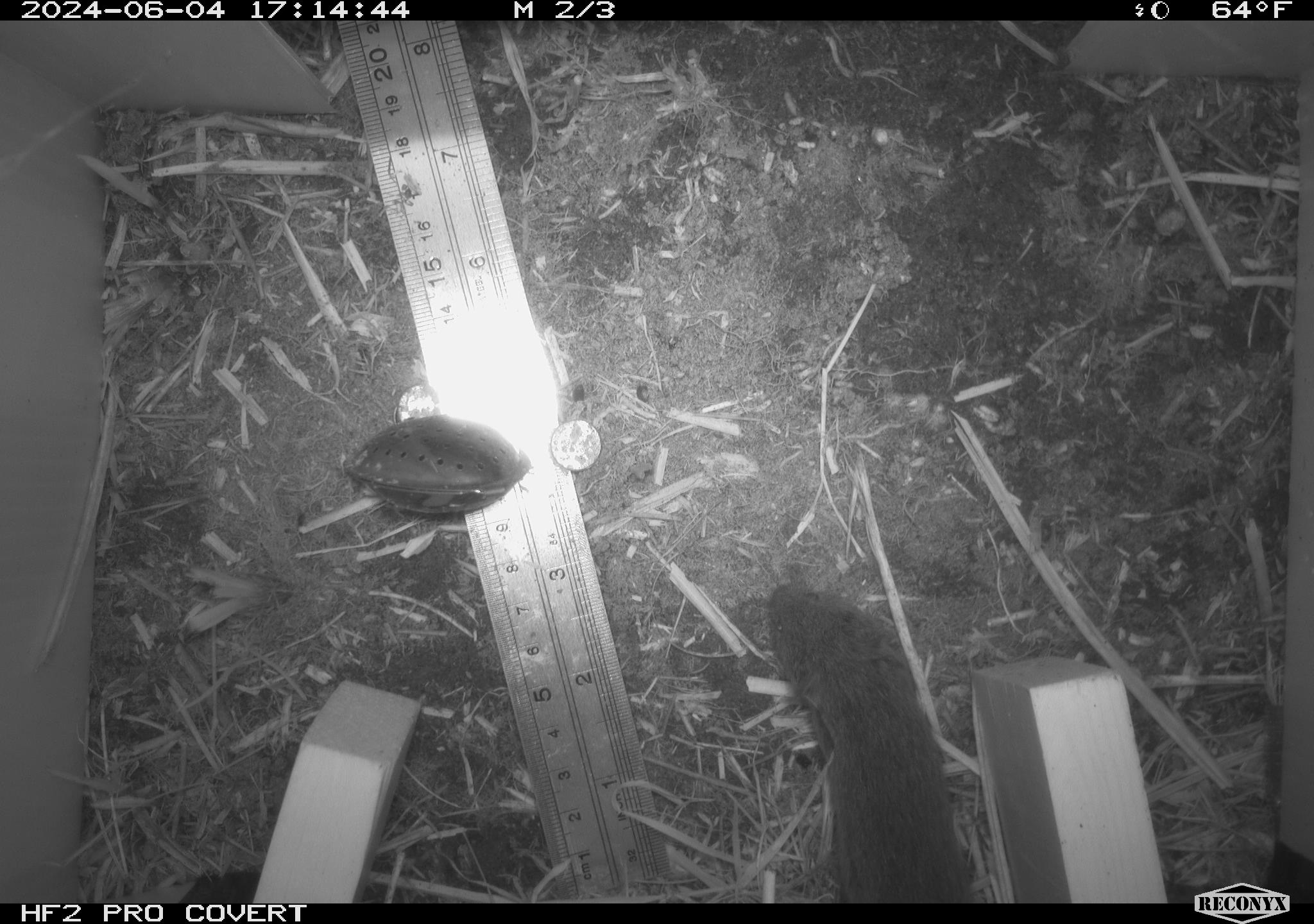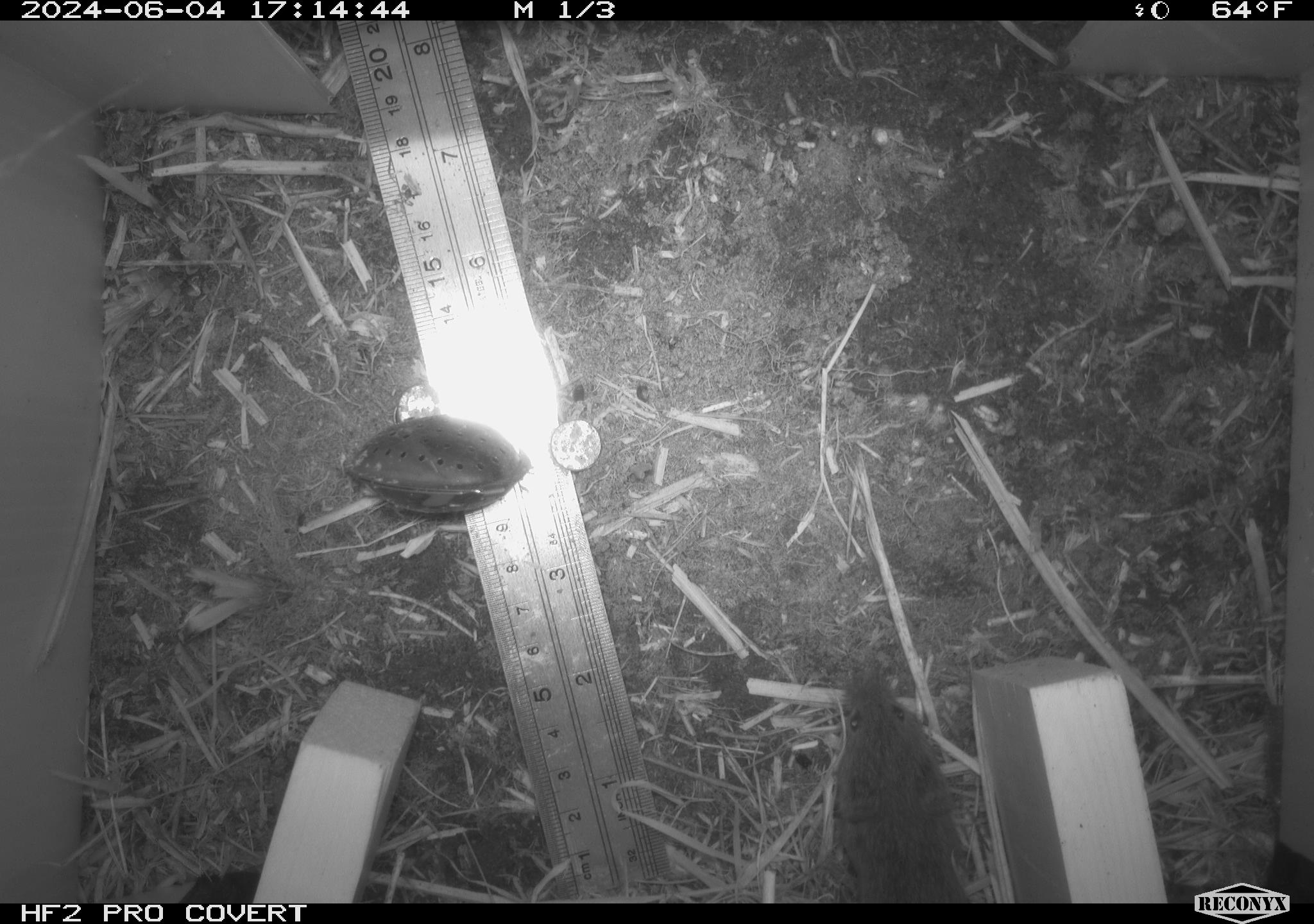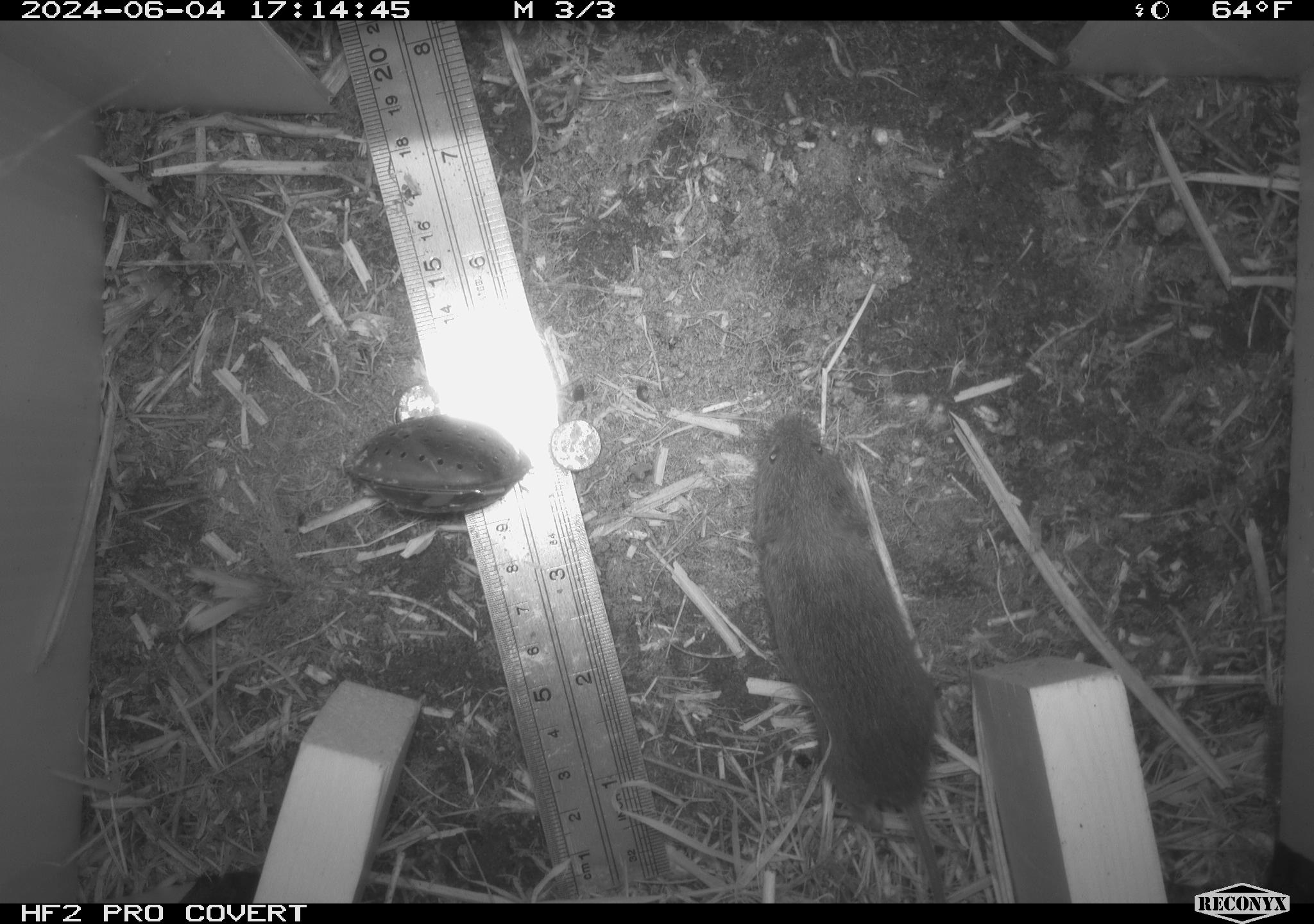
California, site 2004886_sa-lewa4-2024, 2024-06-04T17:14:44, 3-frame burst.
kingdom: Animalia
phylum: Chordata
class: Mammalia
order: Rodentia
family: Cricetidae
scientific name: Cricetidae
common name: hamsters, voles, lemmings, and allies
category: cricetidae family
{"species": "cricetidae family (hamsters, voles, lemmings, and allies) (Cricetidae)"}